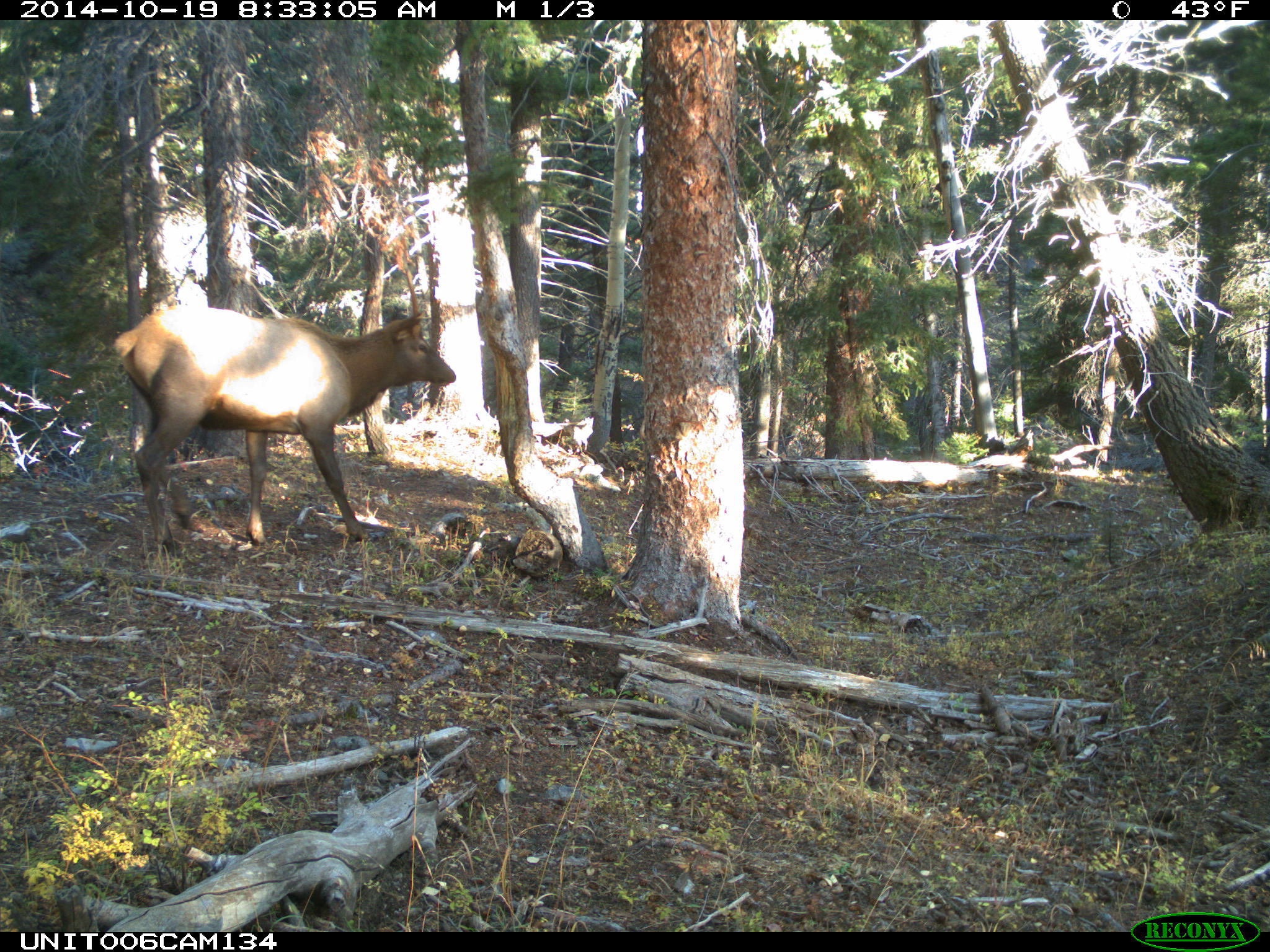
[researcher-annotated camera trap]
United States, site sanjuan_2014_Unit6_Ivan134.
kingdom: Animalia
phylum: Chordata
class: Mammalia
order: Artiodactyla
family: Cervidae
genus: Cervus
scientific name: Cervus elaphus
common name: red deer